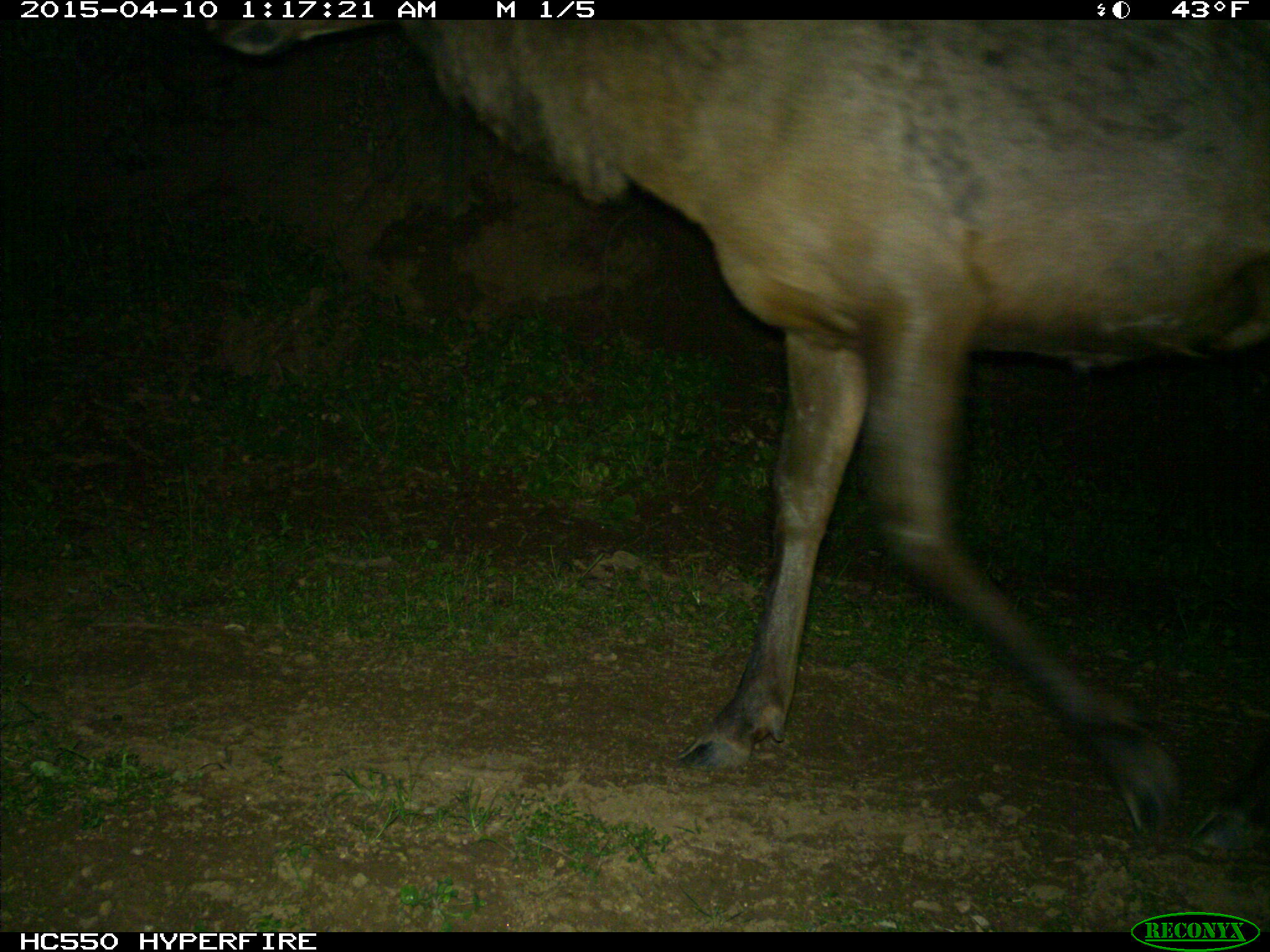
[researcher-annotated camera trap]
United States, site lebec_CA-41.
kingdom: Animalia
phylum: Chordata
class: Mammalia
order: Artiodactyla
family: Cervidae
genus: Cervus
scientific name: Cervus canadensis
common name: elk